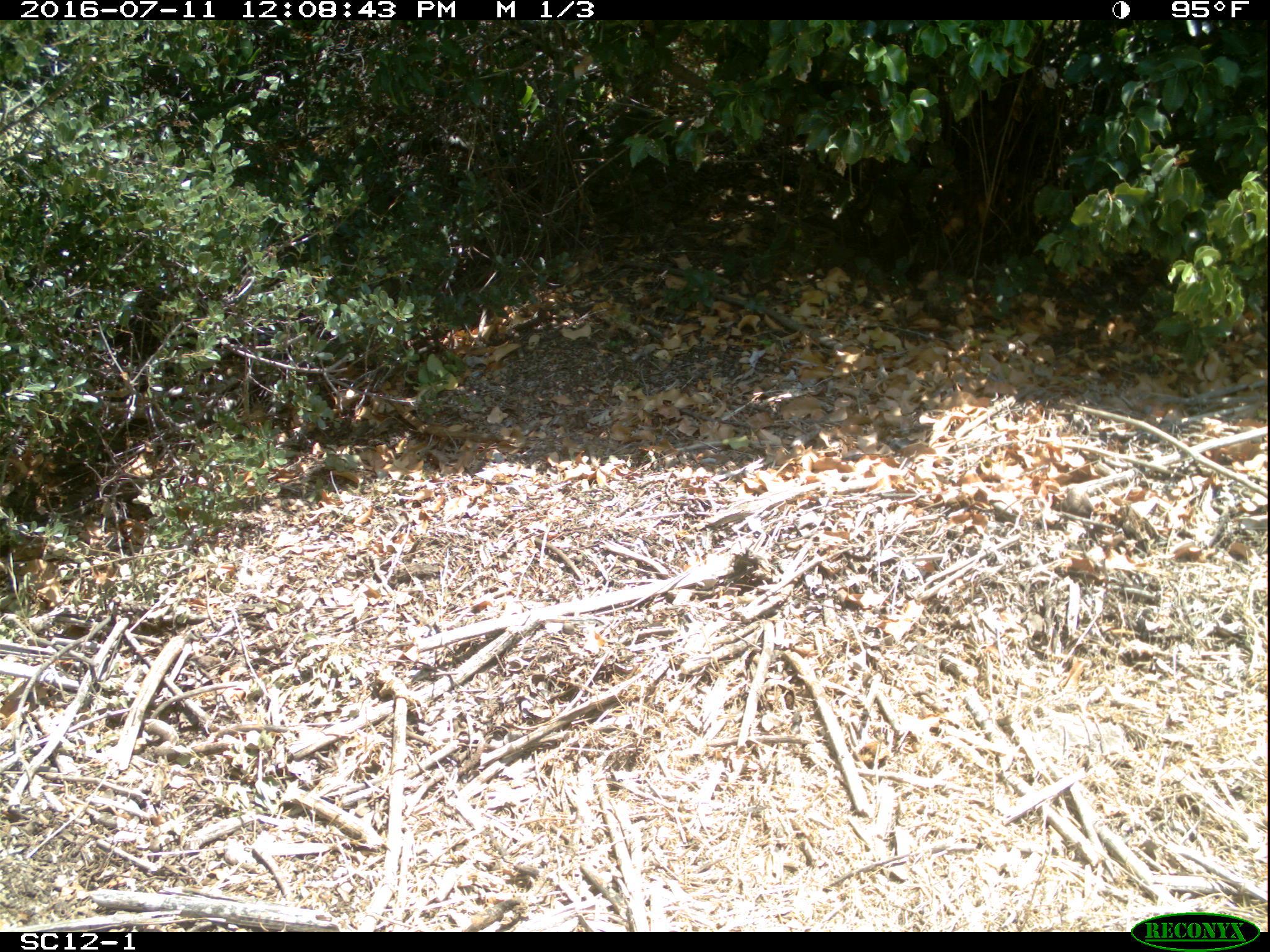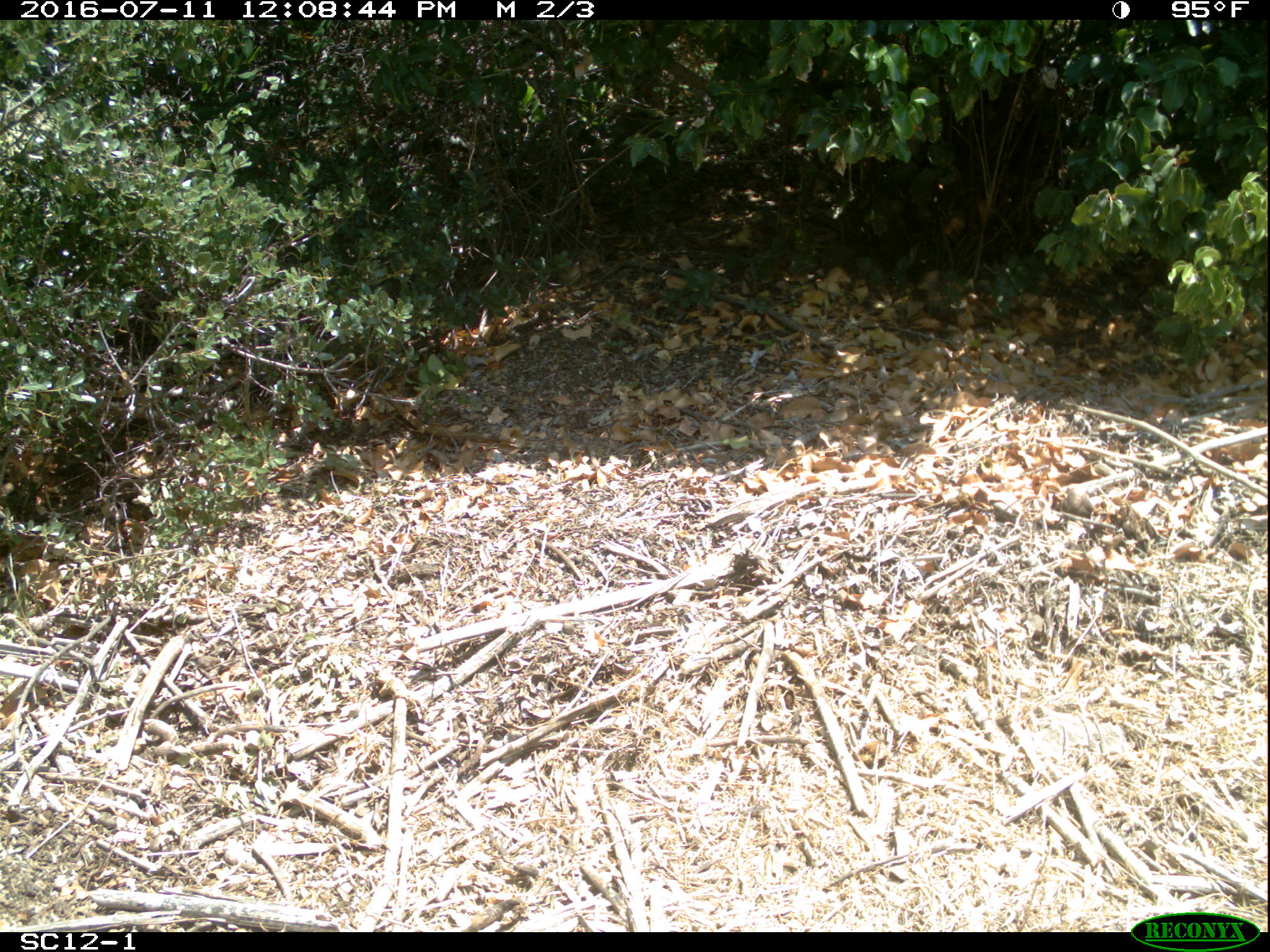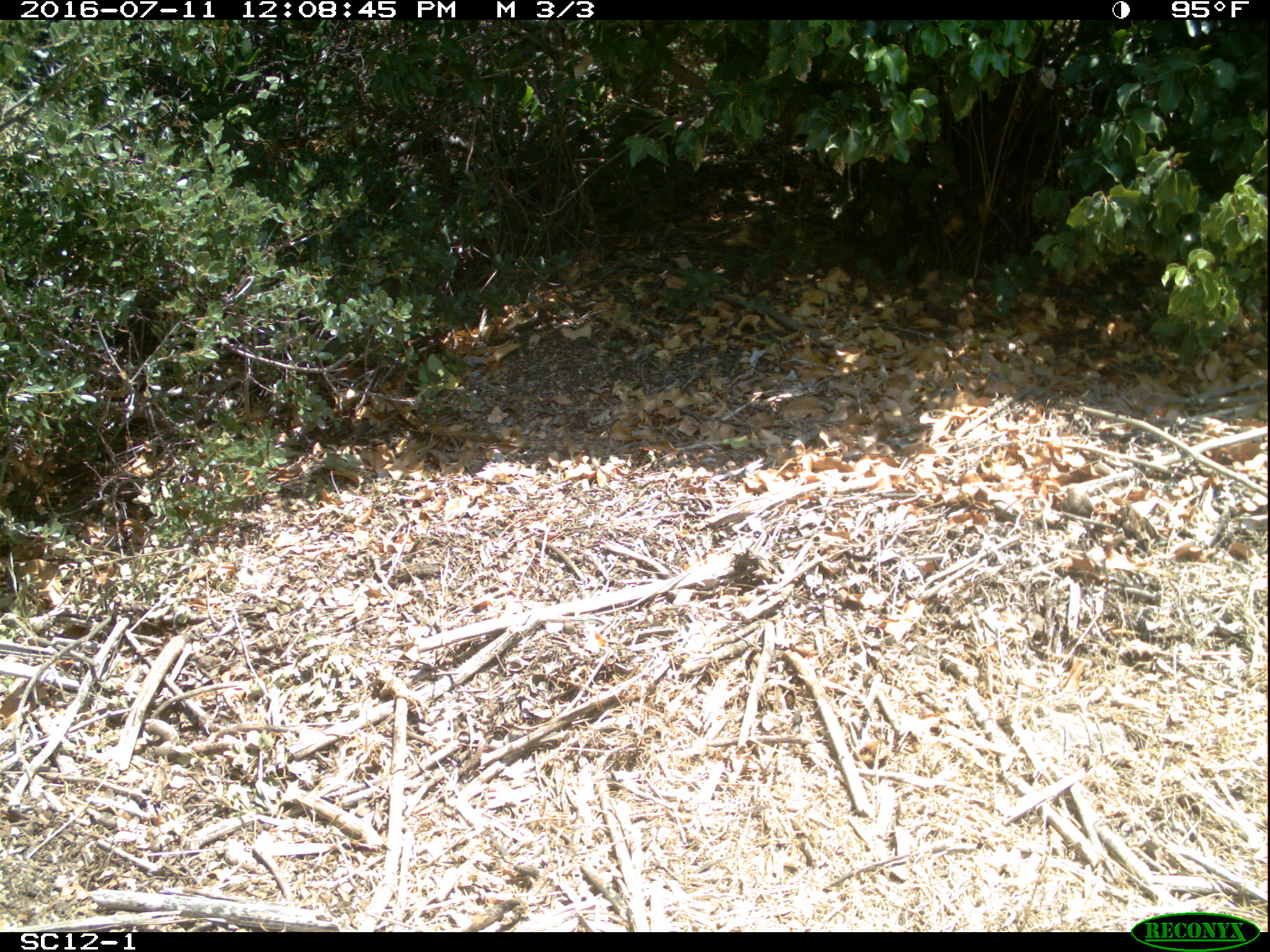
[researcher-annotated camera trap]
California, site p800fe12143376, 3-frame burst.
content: no animal present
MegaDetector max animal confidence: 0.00